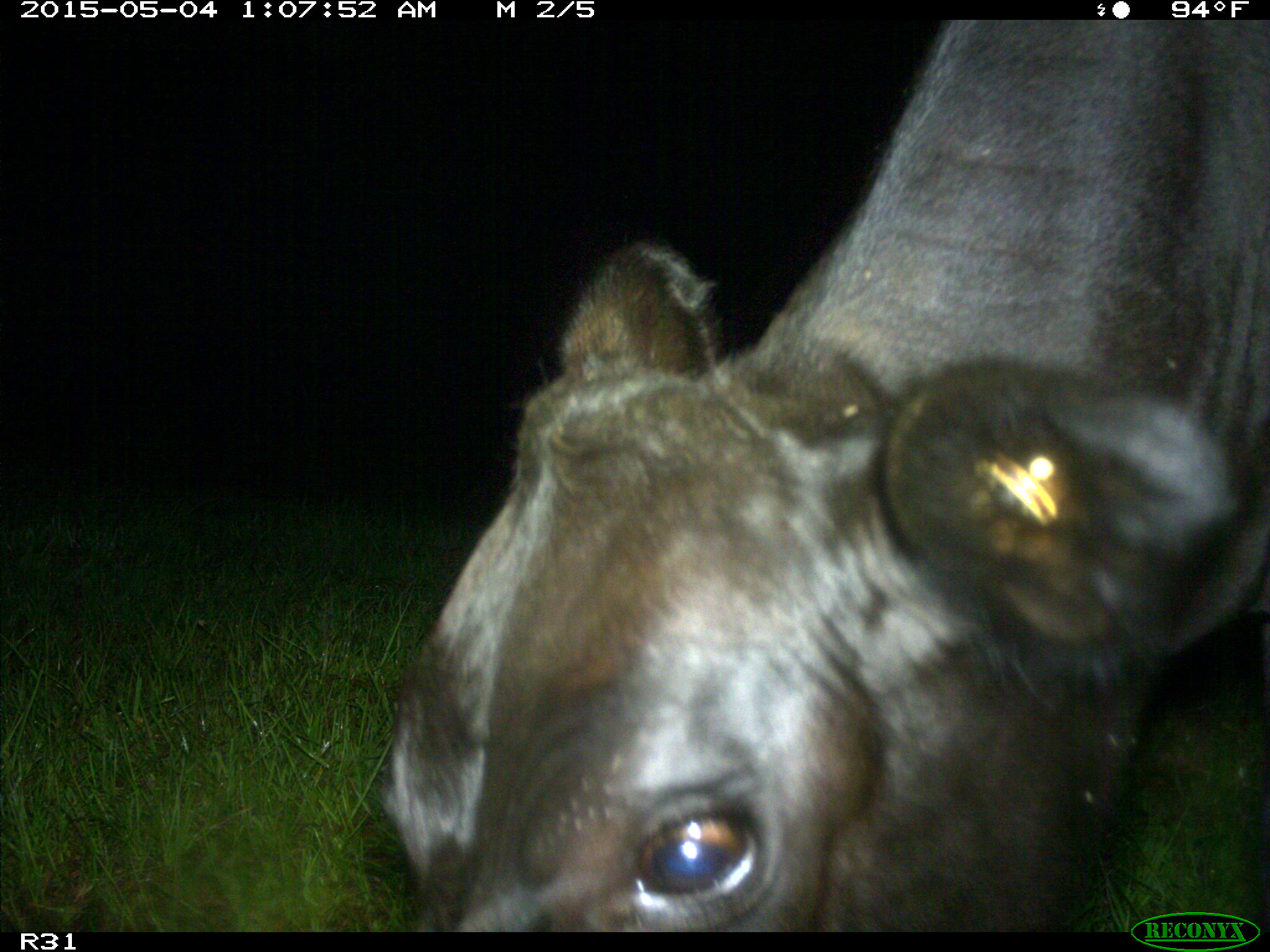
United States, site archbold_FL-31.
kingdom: Animalia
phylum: Chordata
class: Mammalia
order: Artiodactyla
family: Bovidae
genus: Bos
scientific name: Bos taurus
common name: domestic cow